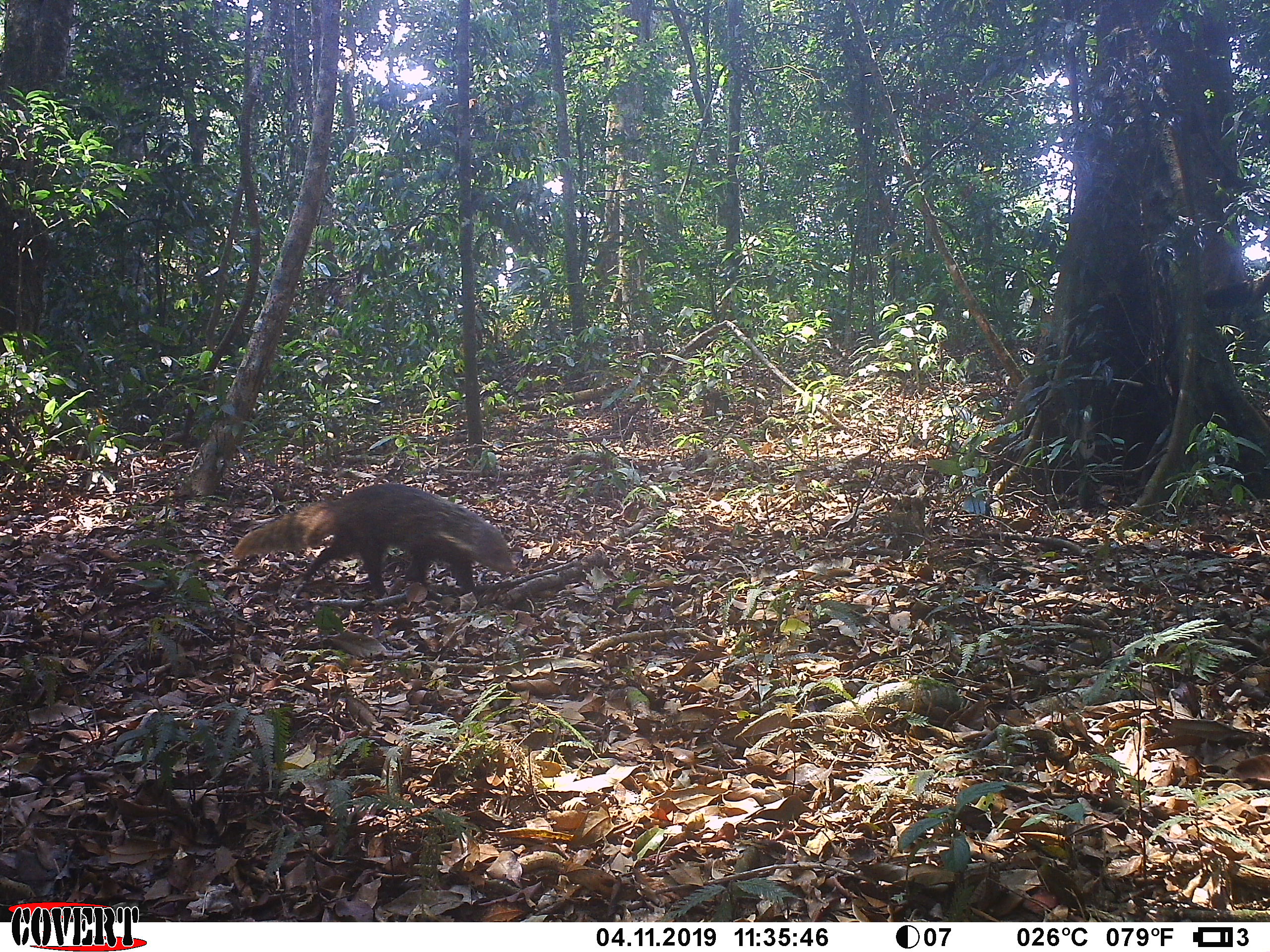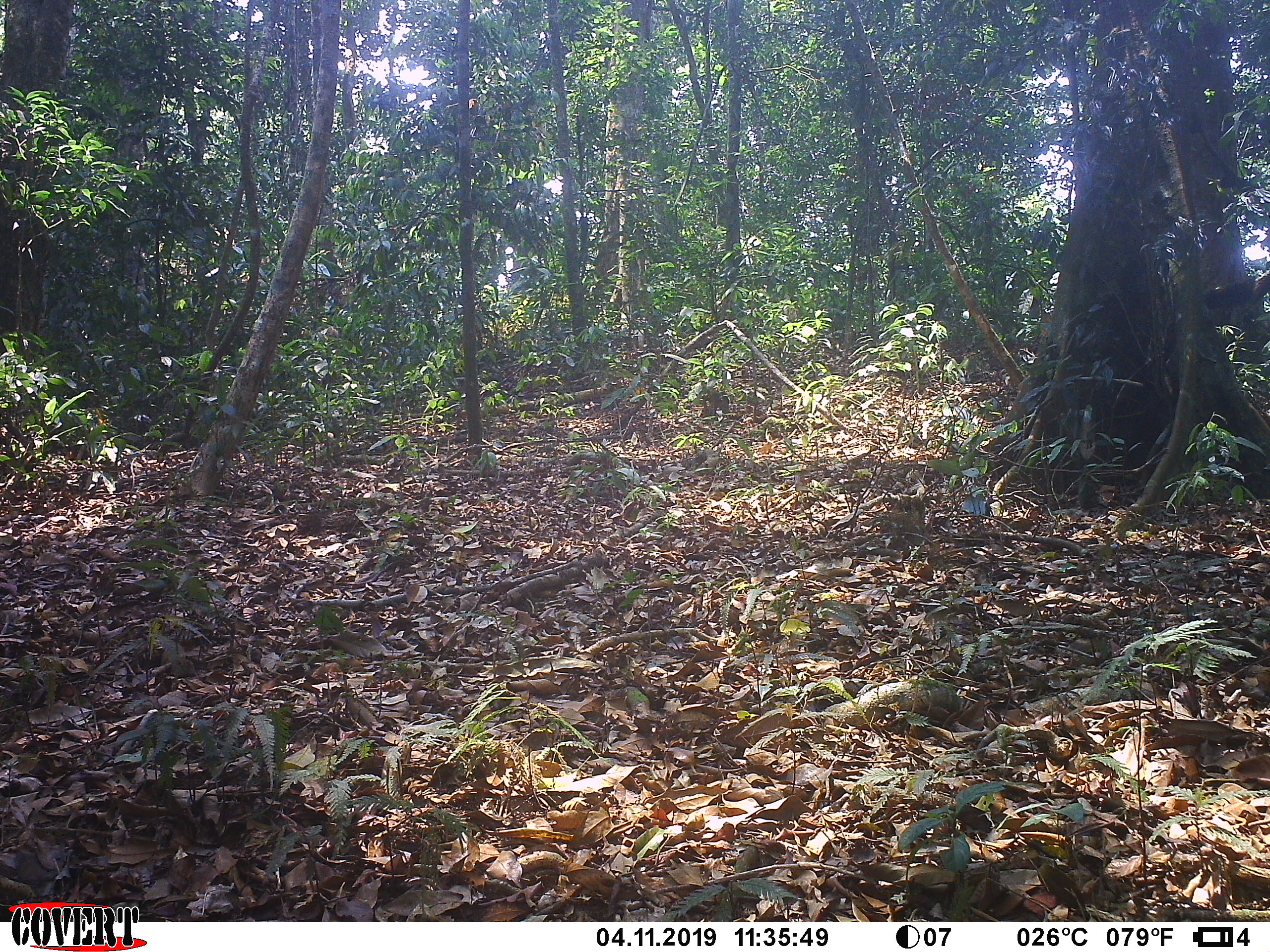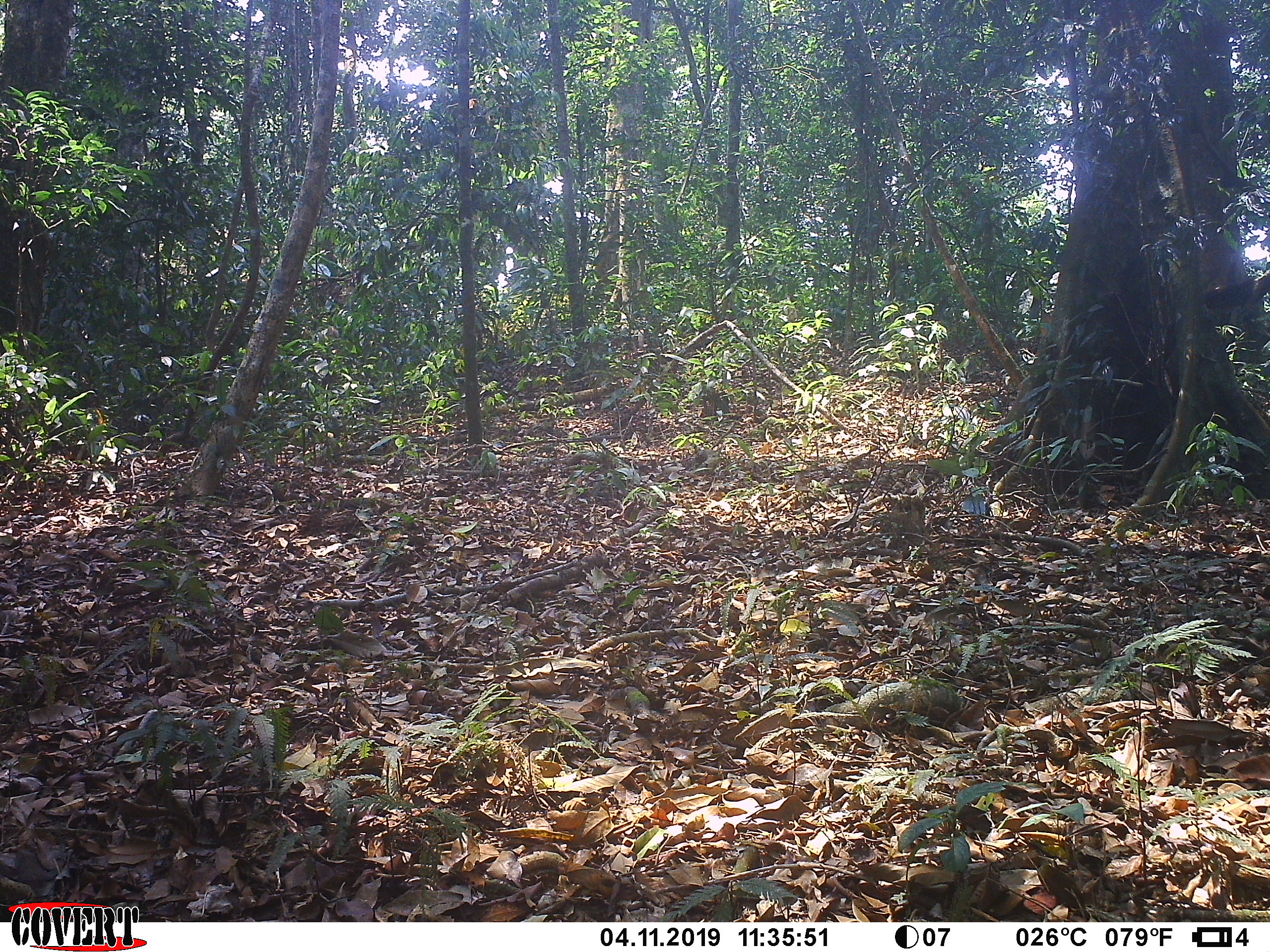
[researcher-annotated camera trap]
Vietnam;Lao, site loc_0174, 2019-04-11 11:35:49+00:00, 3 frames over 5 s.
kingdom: Animalia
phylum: Chordata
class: Mammalia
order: Carnivora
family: Herpestidae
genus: Urva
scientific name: Urva urva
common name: crab-eating mongoose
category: crab eating mongoose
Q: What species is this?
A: Crab eating mongoose (crab-eating mongoose) (Urva urva).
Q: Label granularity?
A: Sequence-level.